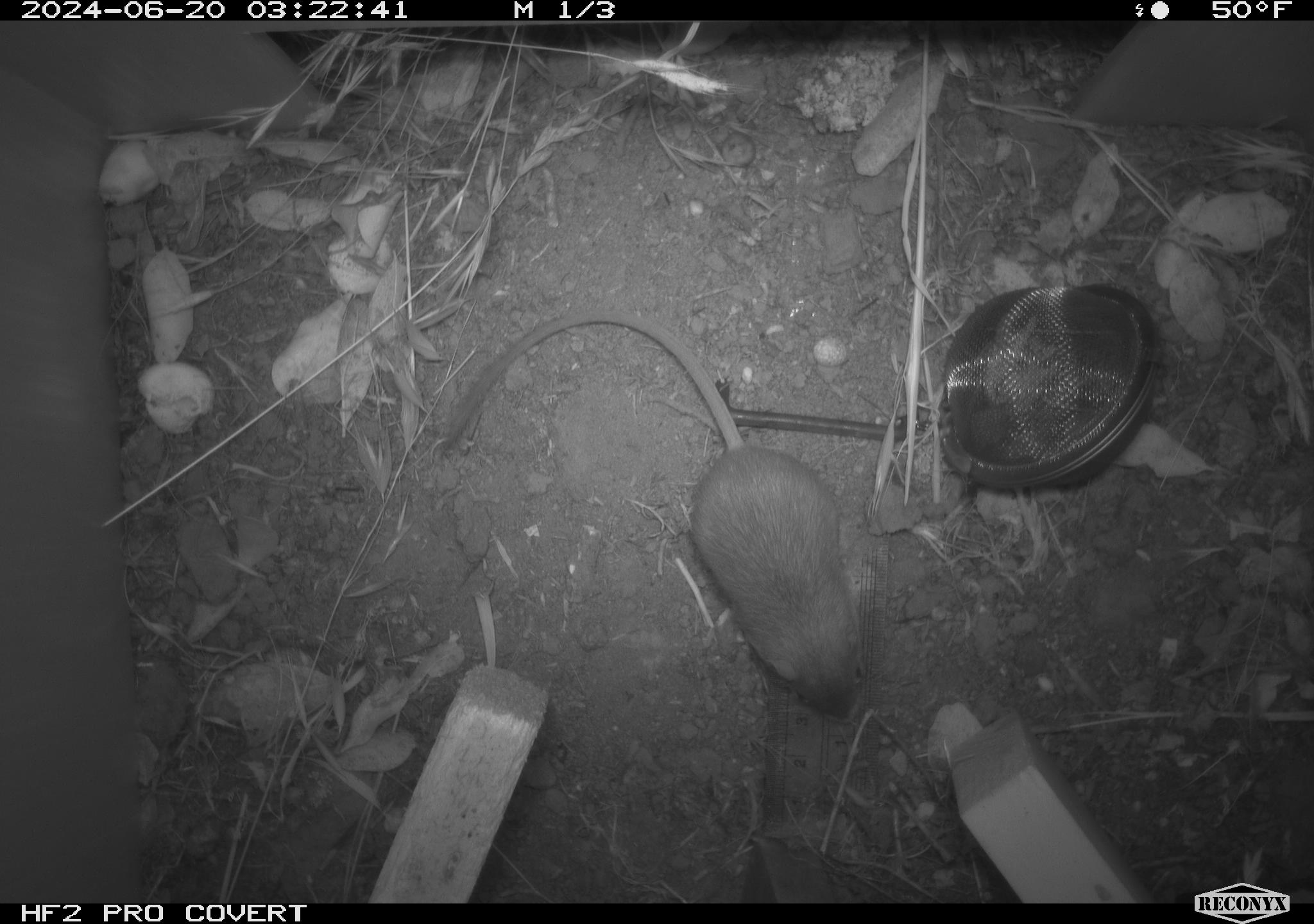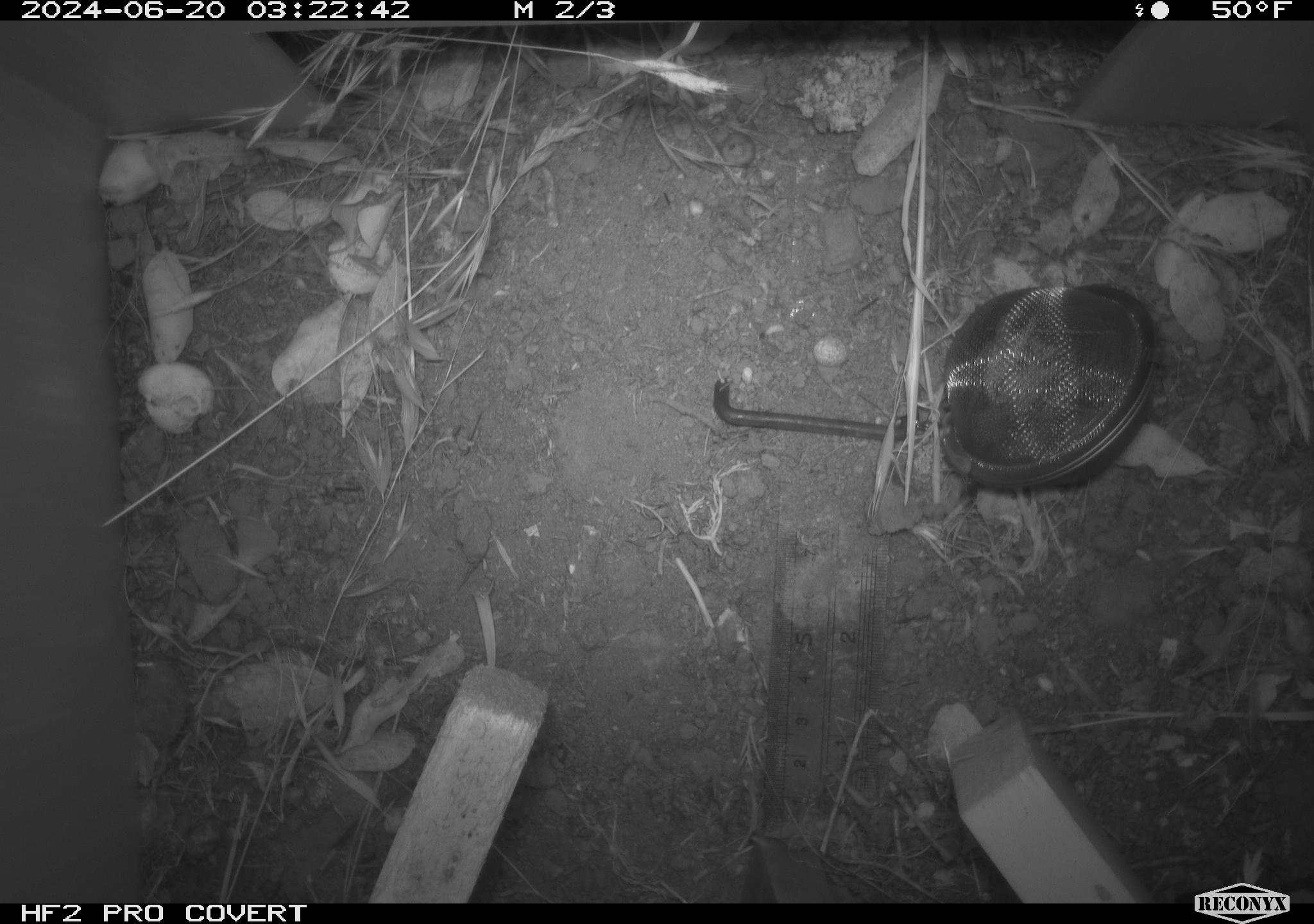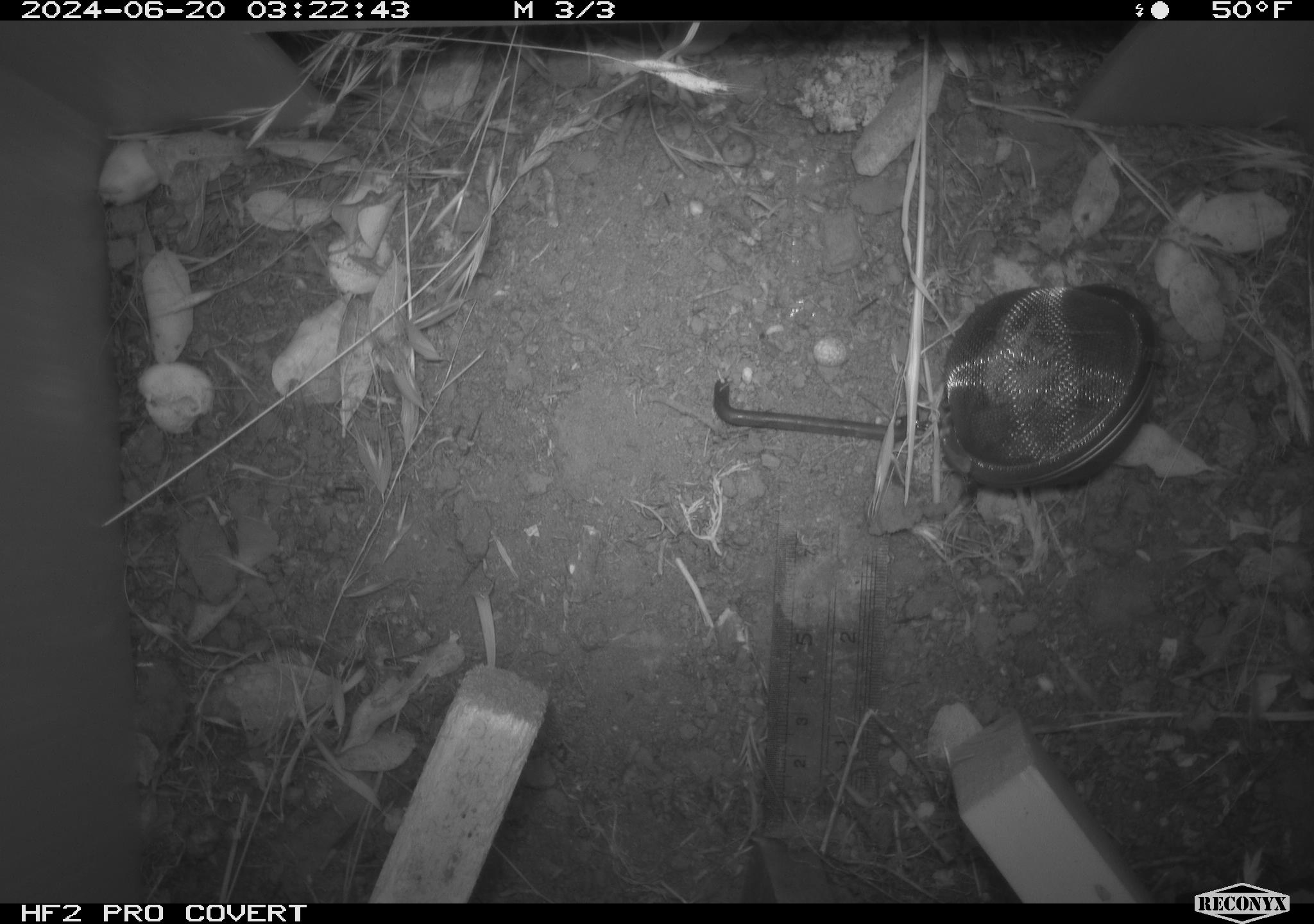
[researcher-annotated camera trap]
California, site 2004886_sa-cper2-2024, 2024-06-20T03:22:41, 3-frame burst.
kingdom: Animalia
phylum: Chordata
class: Mammalia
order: Rodentia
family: Heteromyidae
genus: Dipodomys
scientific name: Dipodomys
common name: kangaroo rats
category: dipodomys species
Dipodomys species (kangaroo rats) (Dipodomys).